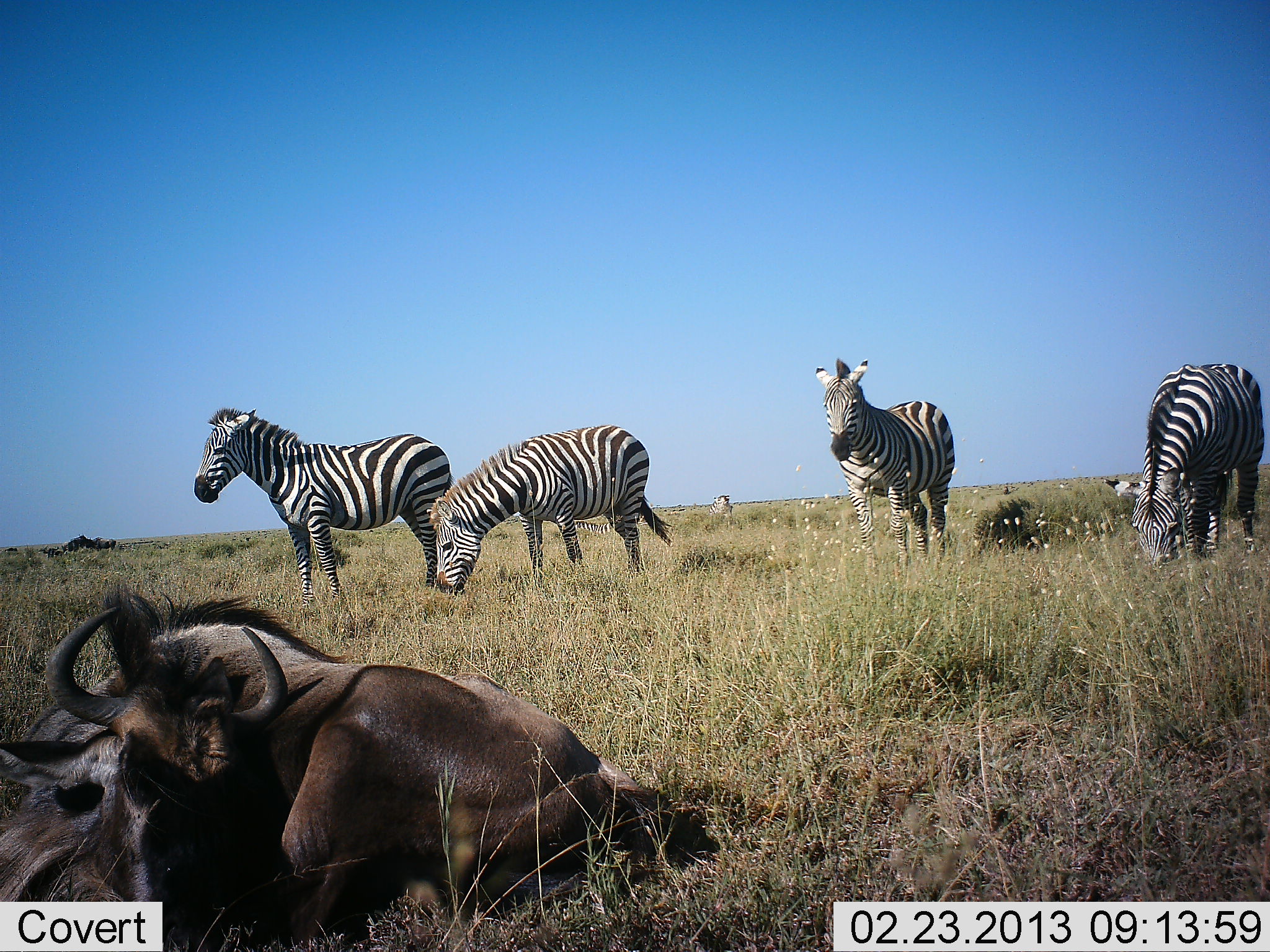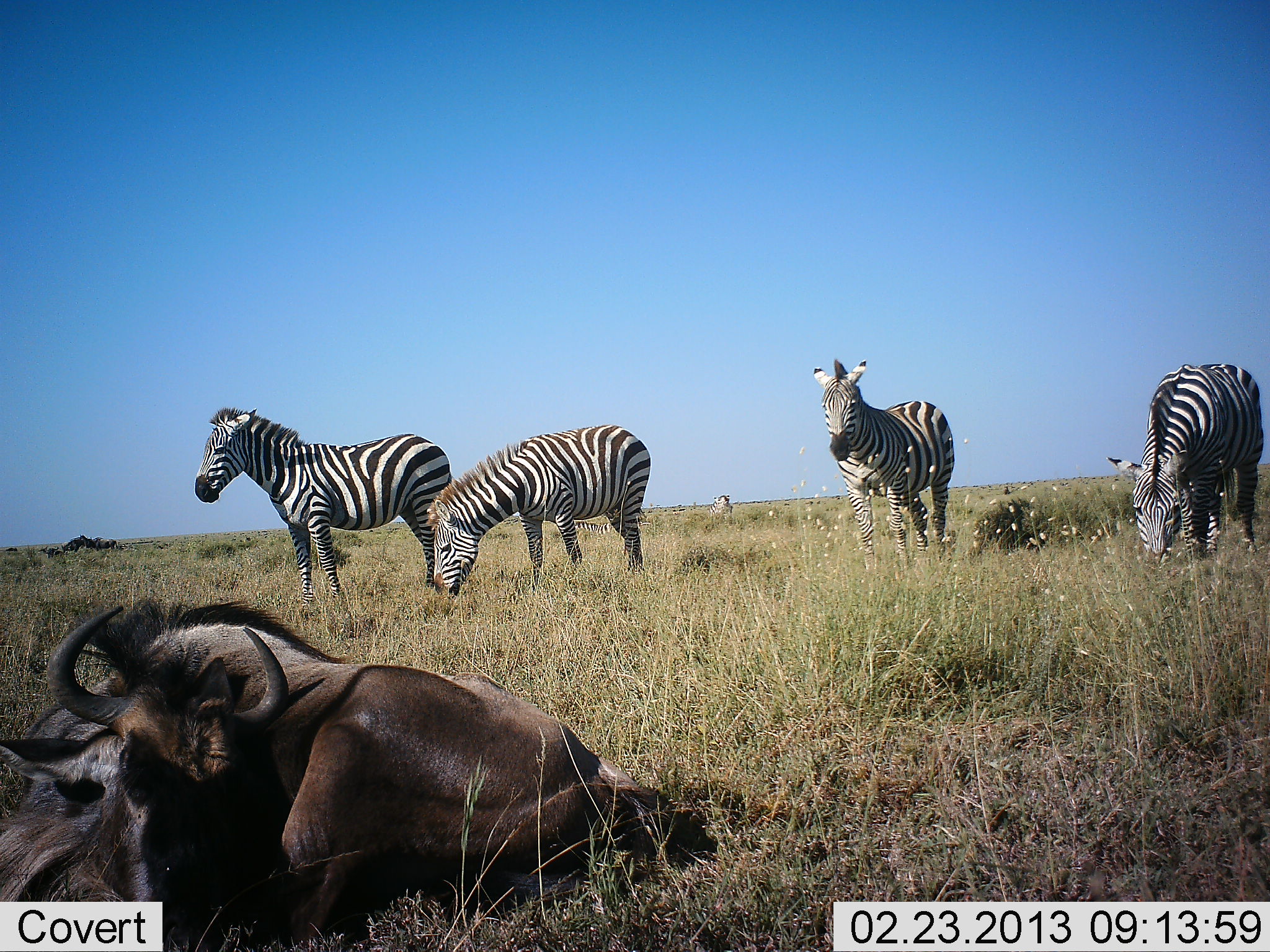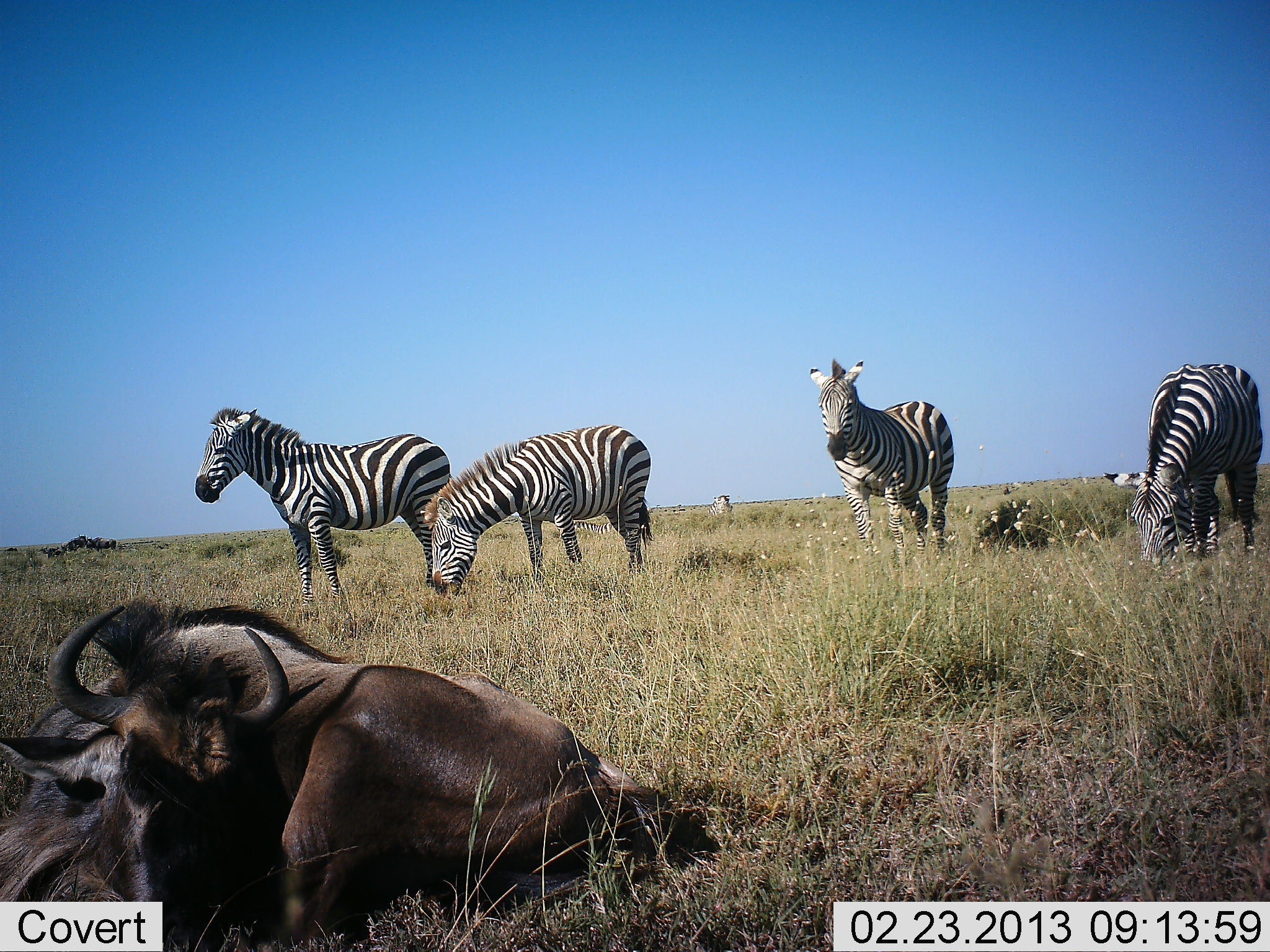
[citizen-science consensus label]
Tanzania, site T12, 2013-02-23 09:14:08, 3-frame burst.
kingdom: Animalia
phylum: Chordata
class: Mammalia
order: Artiodactyla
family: Bovidae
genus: Connochaetes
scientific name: Connochaetes taurinus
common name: blue wildebeest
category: wildebeest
Wildebeest (blue wildebeest) (Connochaetes taurinus), count 1. Behavior (volunteer vote fractions): standing 2%, resting 100%, moving 0%, interacting 0%. Young present (vote fraction): 2%. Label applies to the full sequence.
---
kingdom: Animalia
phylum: Chordata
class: Mammalia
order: Perissodactyla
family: Equidae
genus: Equus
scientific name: Equus quagga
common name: plains zebra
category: zebra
Zebra (plains zebra) (Equus quagga), count 4. Behavior (volunteer vote fractions): standing 88%, resting 2%, moving 0%, interacting 0%. Young present (vote fraction): 2%. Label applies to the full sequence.